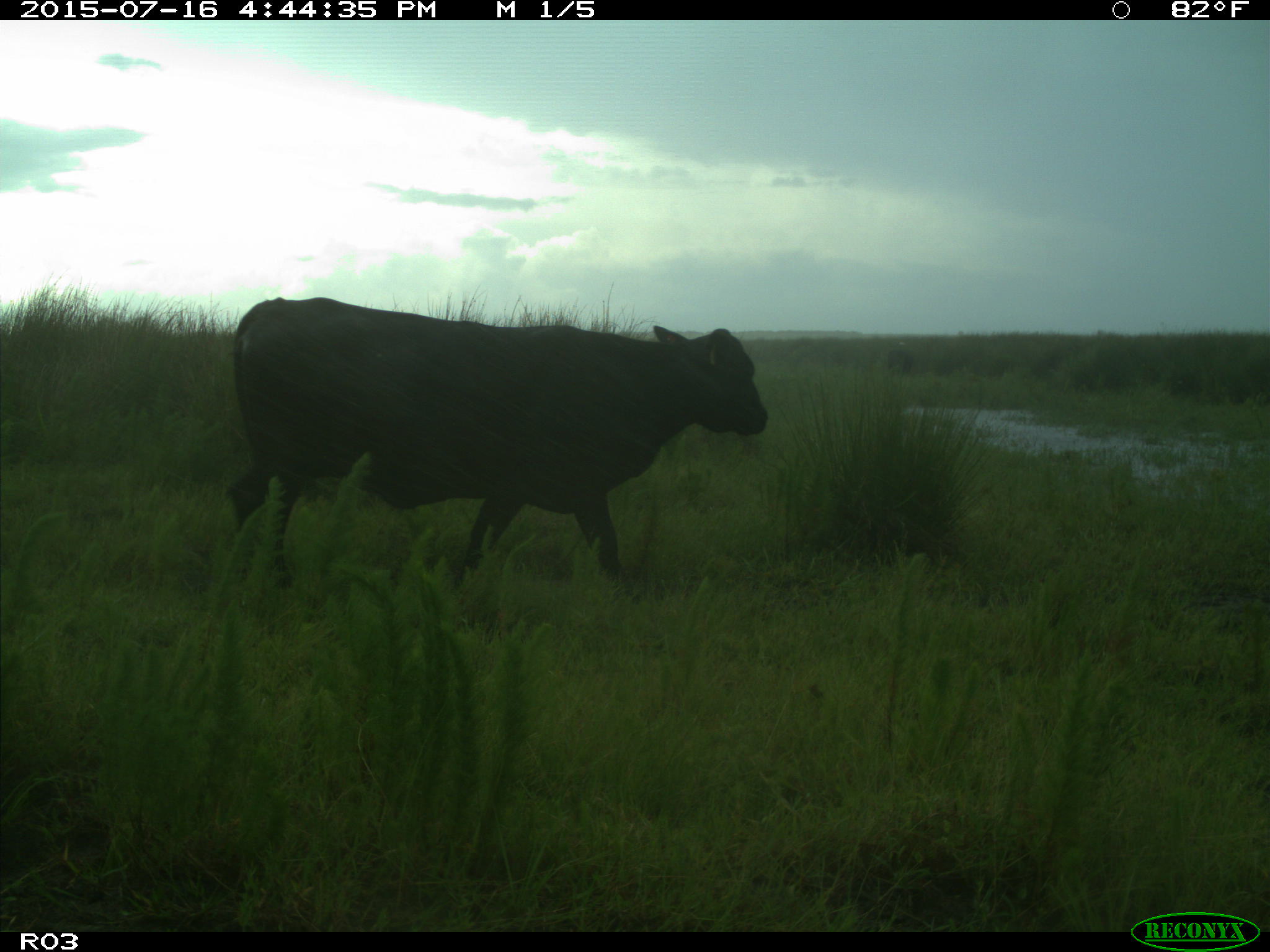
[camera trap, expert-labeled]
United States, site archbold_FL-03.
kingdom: Animalia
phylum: Chordata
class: Mammalia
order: Artiodactyla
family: Bovidae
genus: Bos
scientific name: Bos taurus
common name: domestic cow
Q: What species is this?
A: Bos taurus (domestic cow).